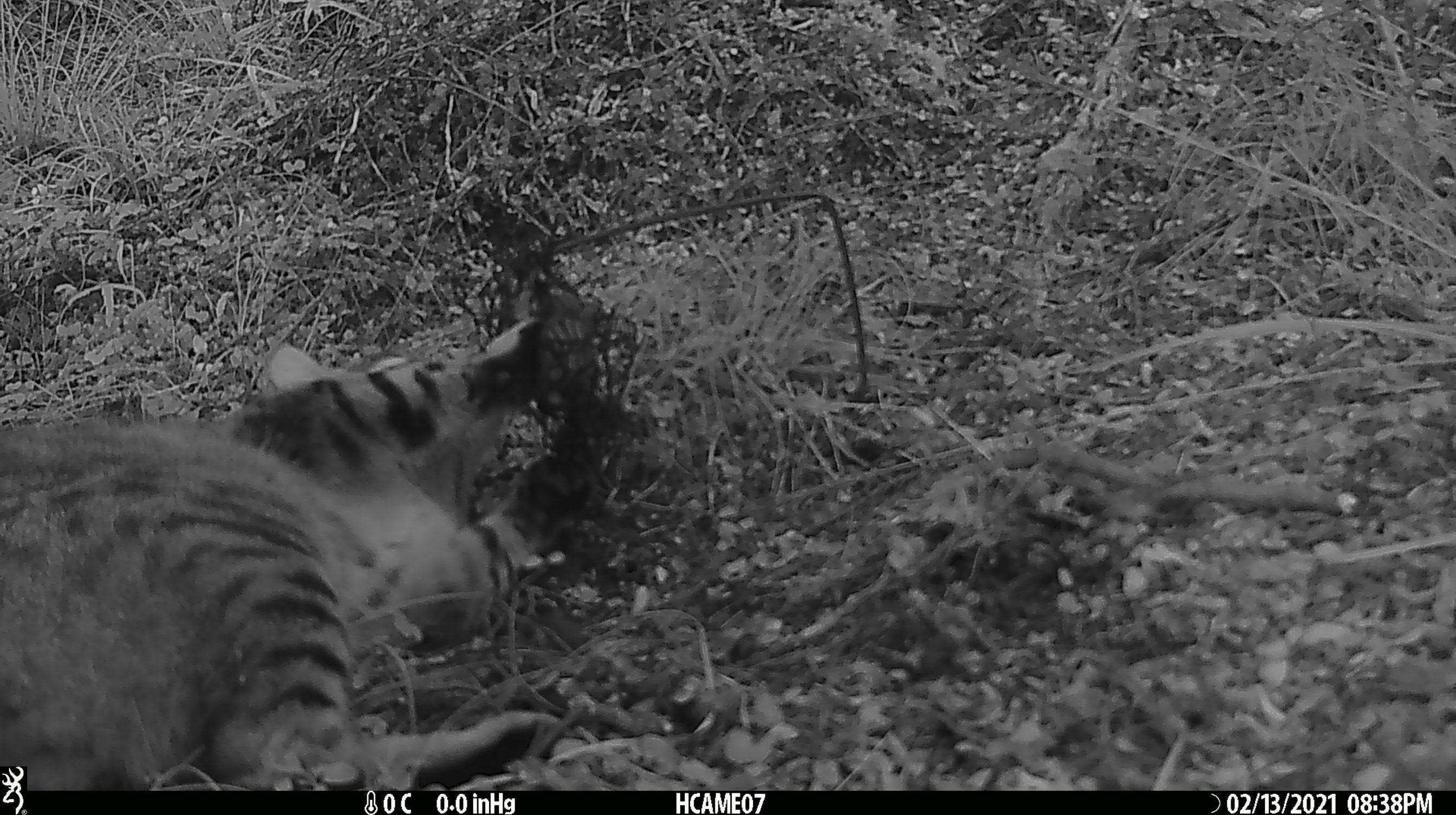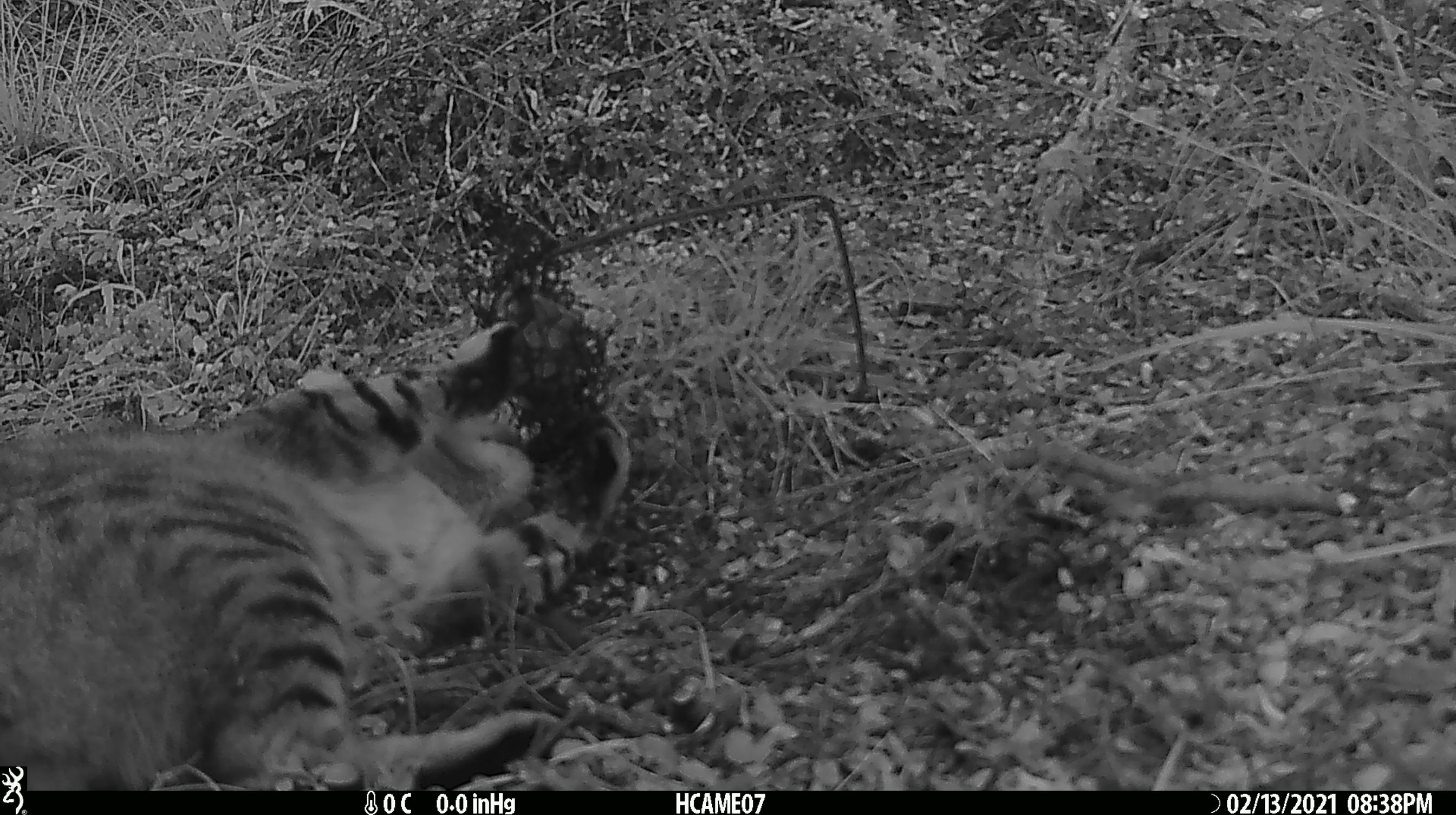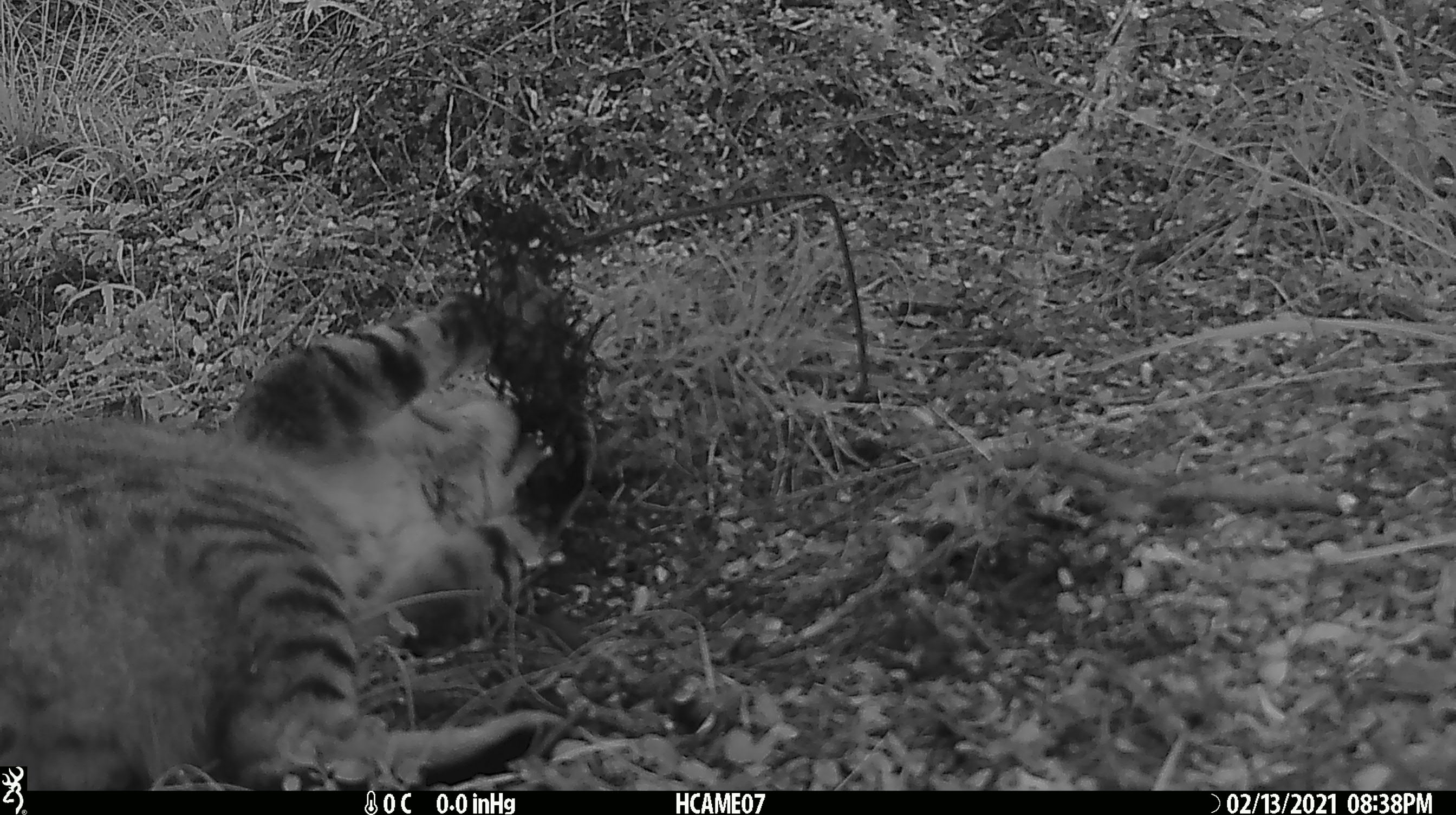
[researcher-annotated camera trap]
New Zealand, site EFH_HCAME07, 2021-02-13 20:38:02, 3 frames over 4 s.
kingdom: Animalia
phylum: Chordata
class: Mammalia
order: Carnivora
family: Felidae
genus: Felis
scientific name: Felis catus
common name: domestic cat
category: cat